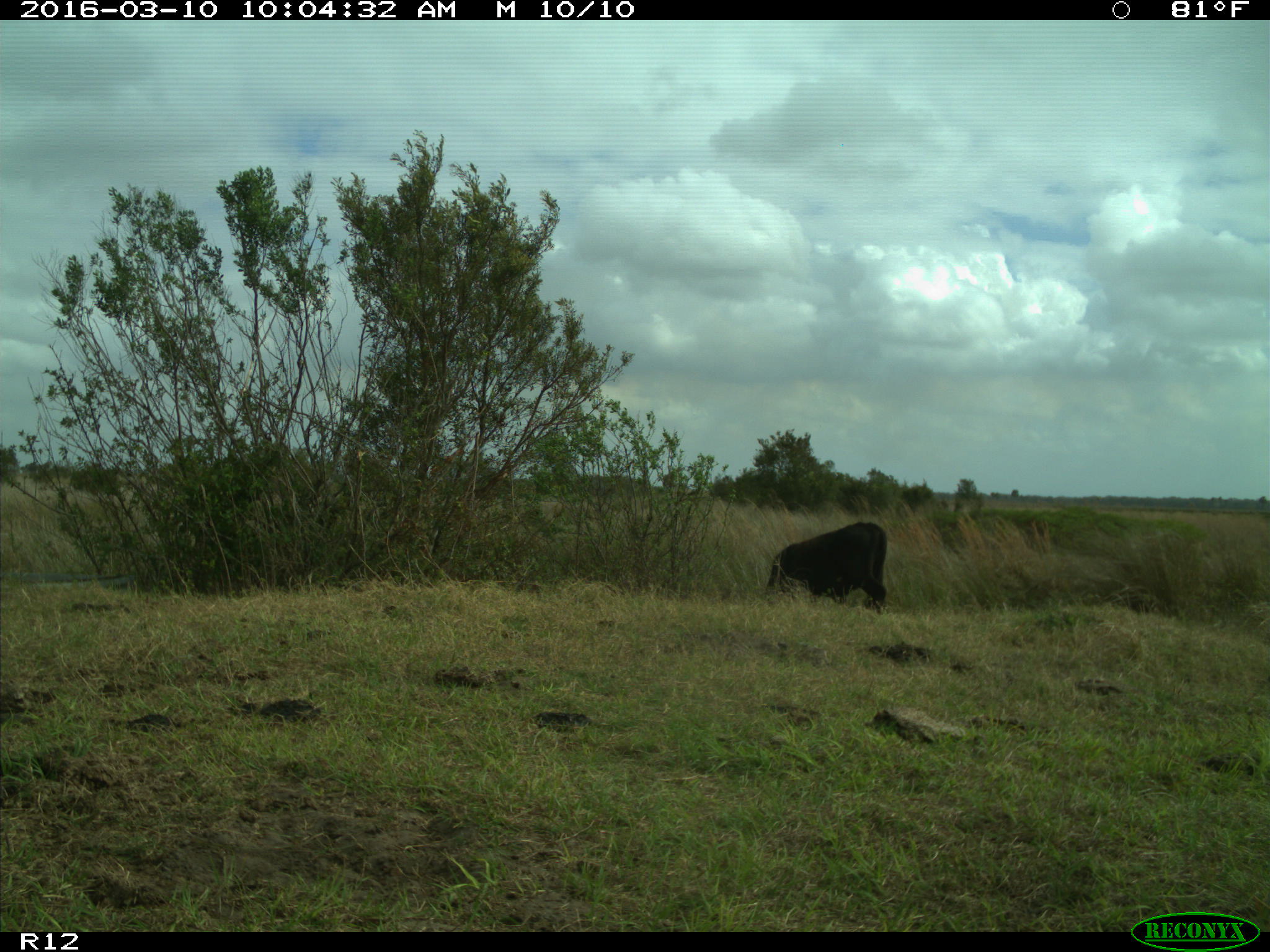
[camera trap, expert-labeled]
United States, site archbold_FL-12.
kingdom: Animalia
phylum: Chordata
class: Mammalia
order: Artiodactyla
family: Bovidae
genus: Bos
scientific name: Bos taurus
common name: domestic cow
Bos taurus (domestic cow).